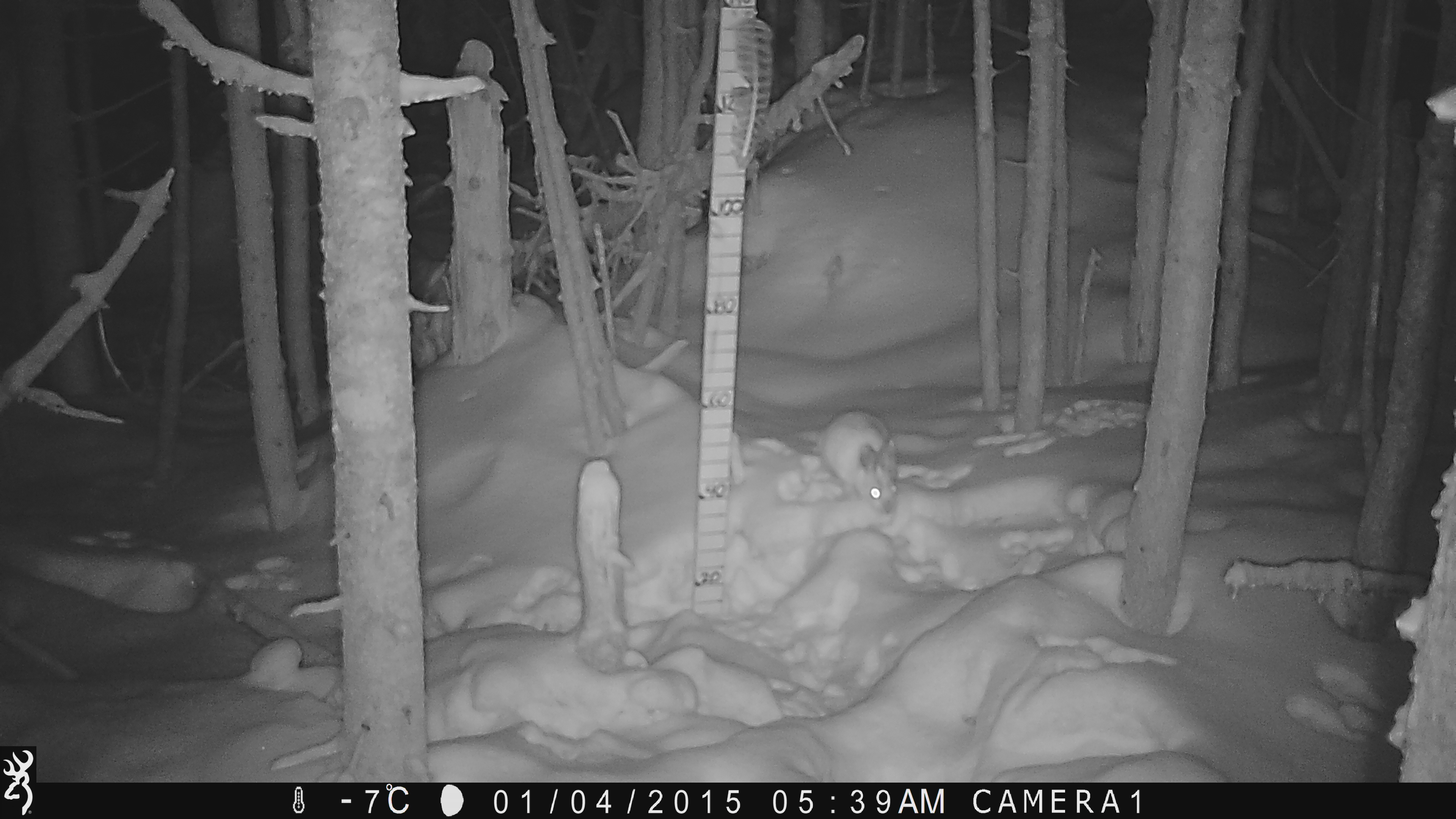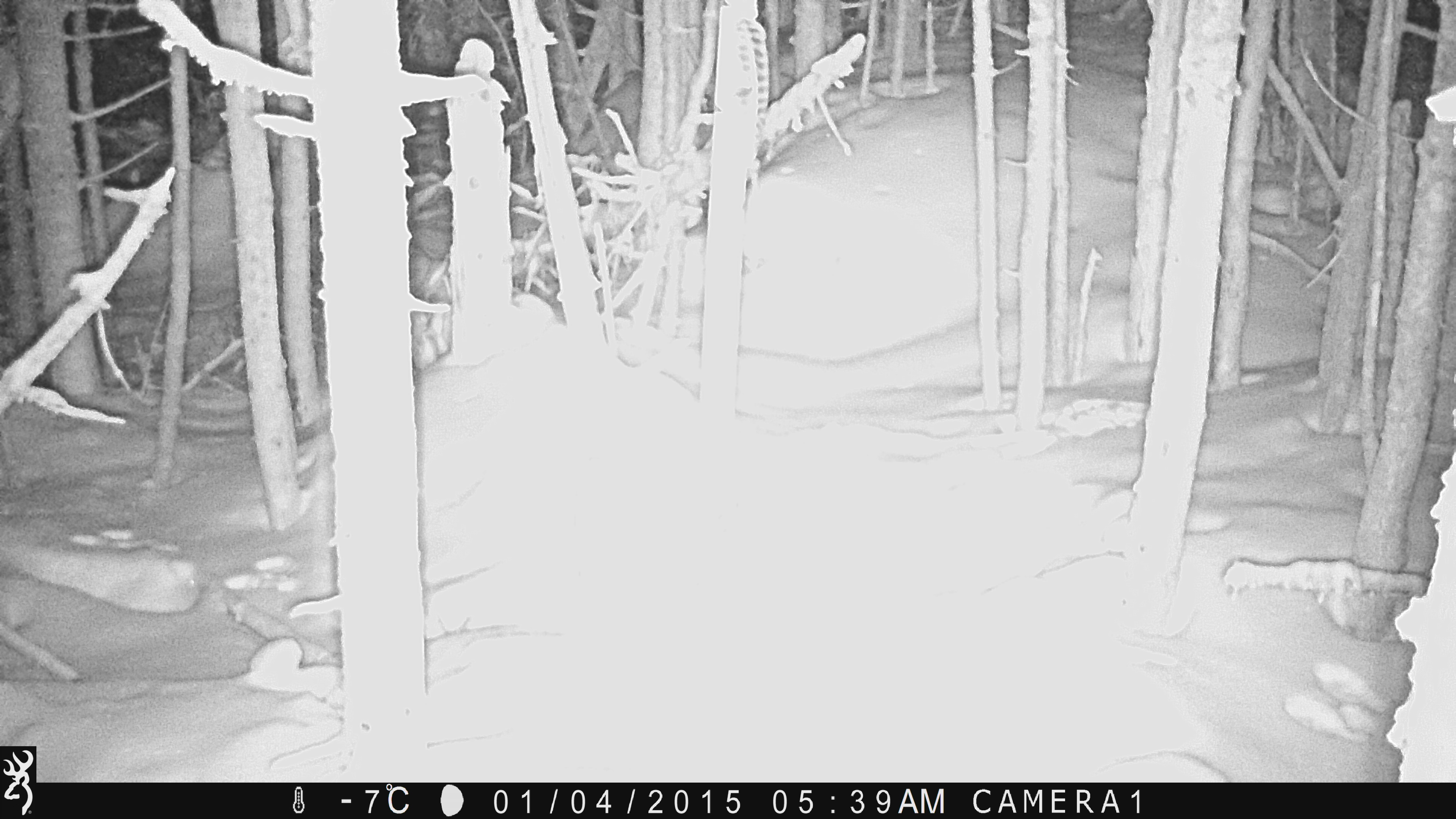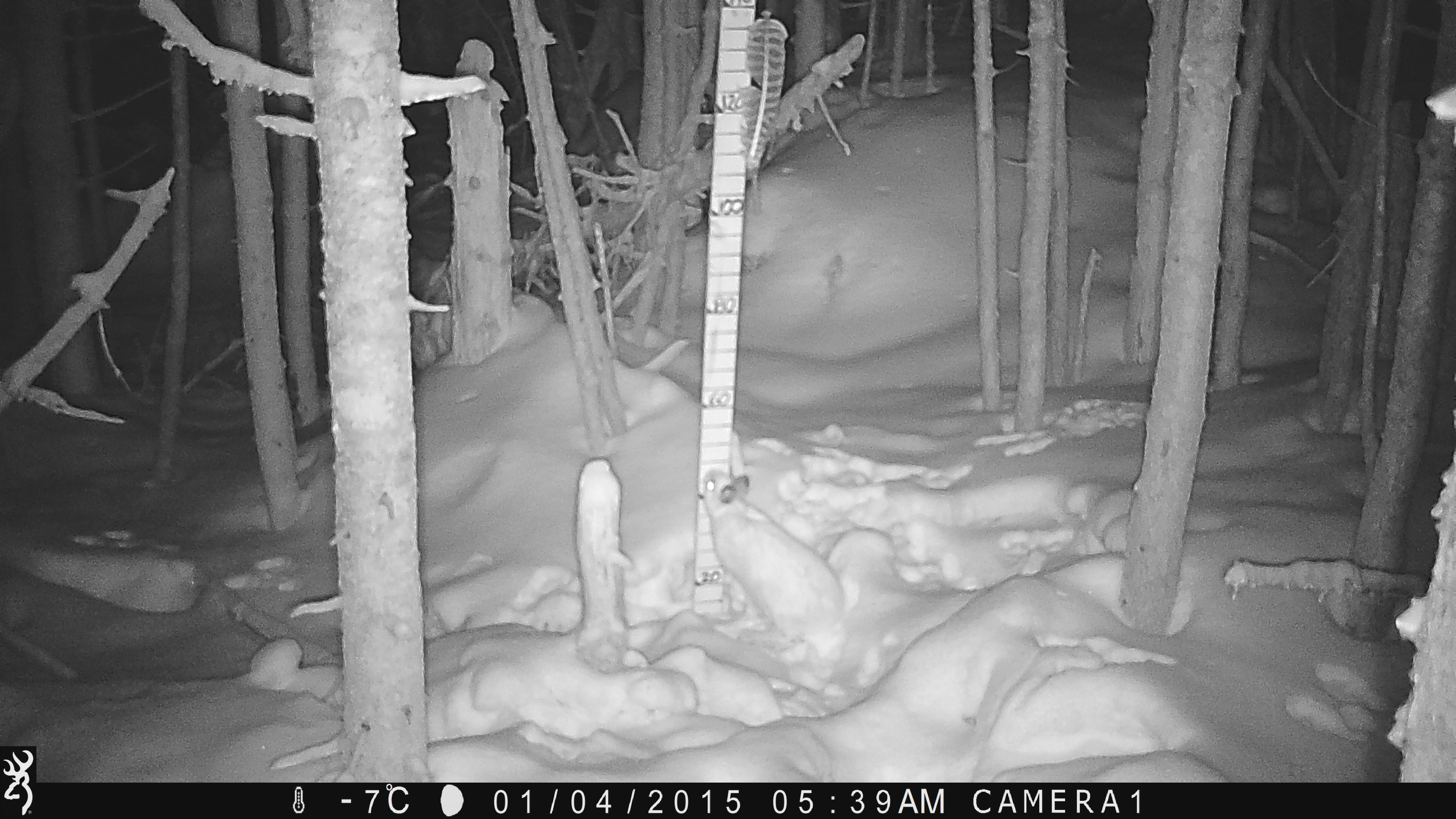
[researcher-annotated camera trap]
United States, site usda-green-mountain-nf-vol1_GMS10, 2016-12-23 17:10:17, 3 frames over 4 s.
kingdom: Animalia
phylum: Chordata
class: Mammalia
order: Lagomorpha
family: Leporidae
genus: Lepus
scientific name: Lepus americanus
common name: snowshoe hare